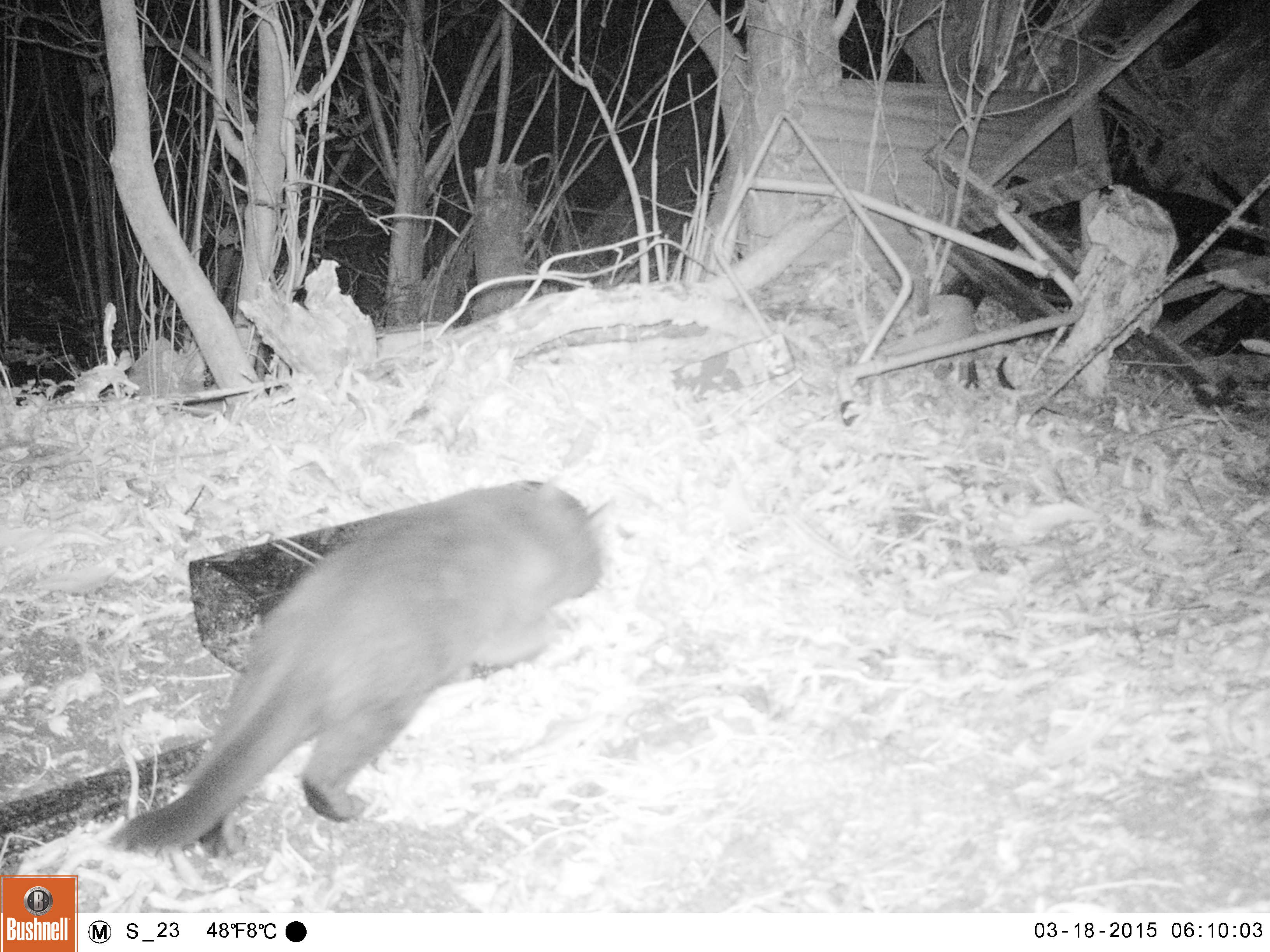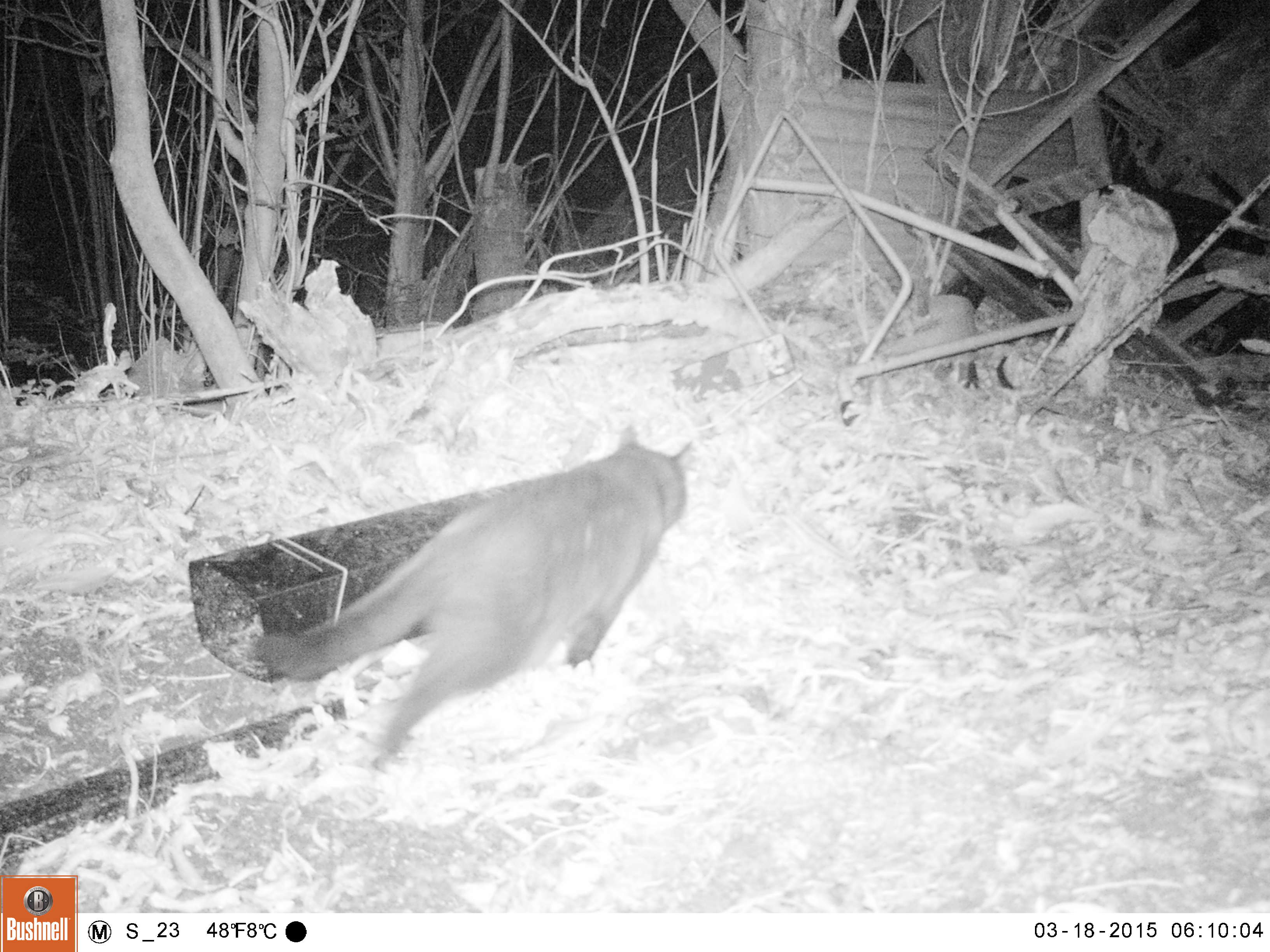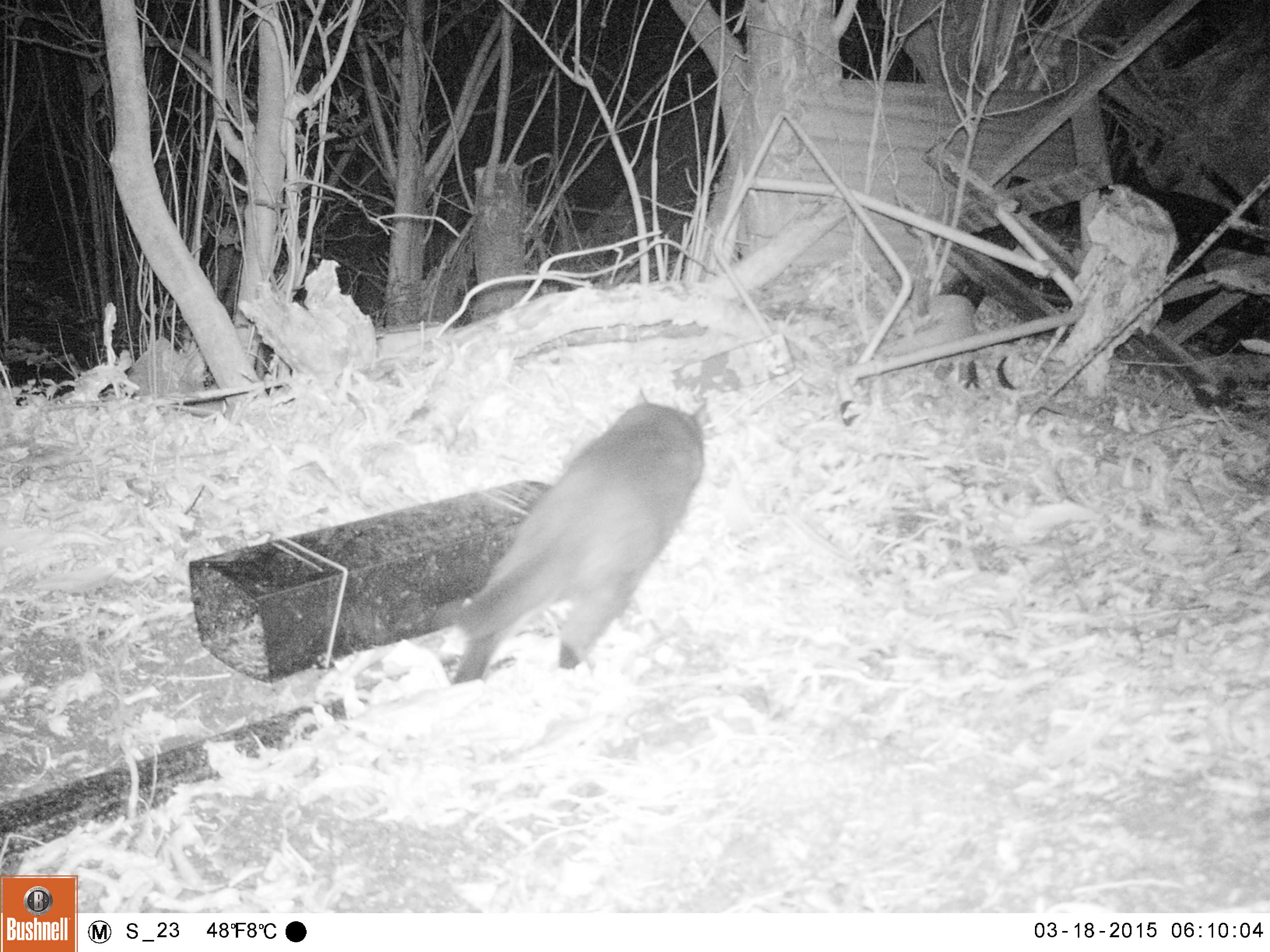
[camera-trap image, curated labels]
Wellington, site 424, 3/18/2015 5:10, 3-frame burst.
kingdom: Animalia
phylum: Chordata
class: Mammalia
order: Carnivora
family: Felidae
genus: Felis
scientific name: Felis catus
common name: cat